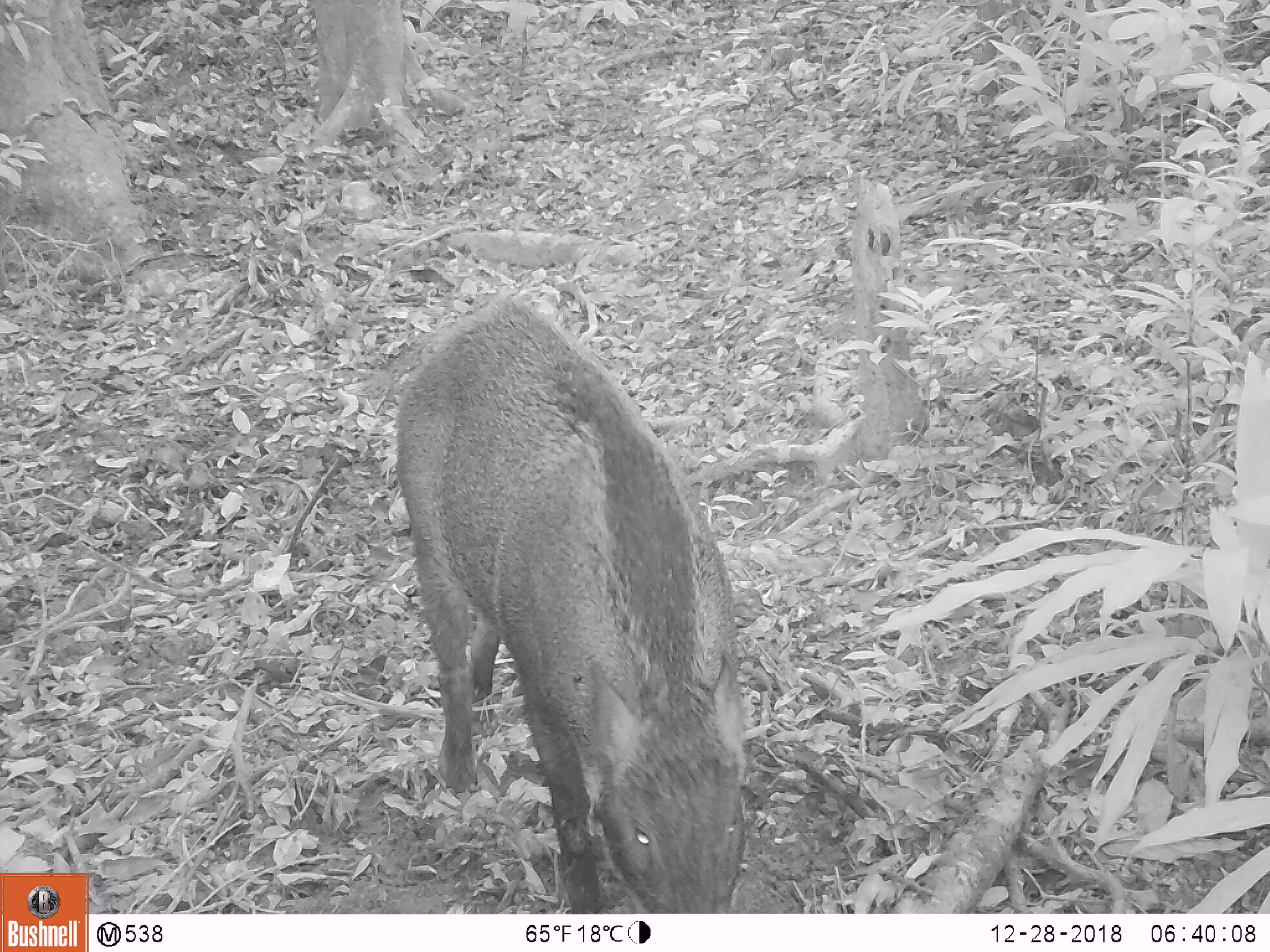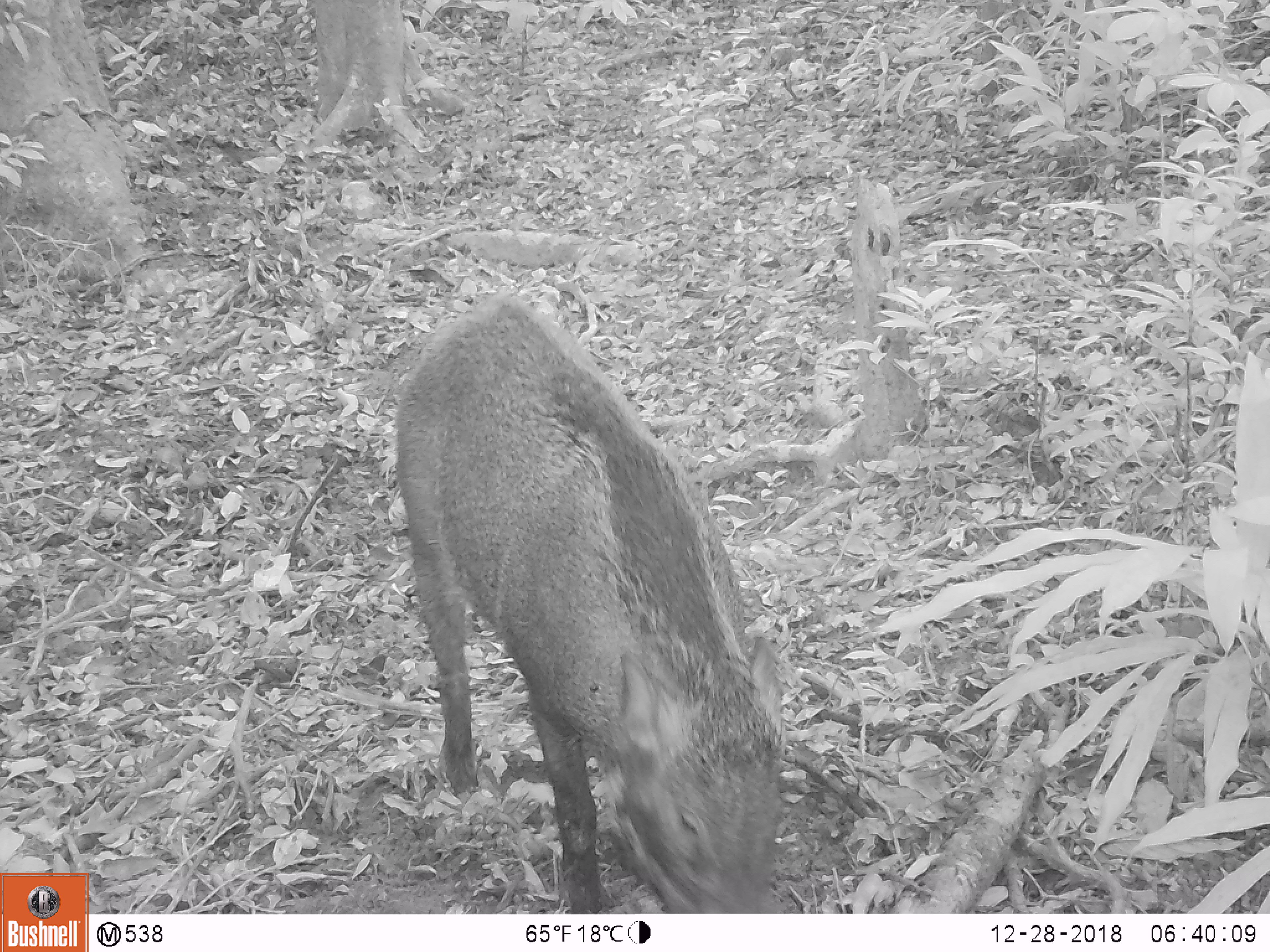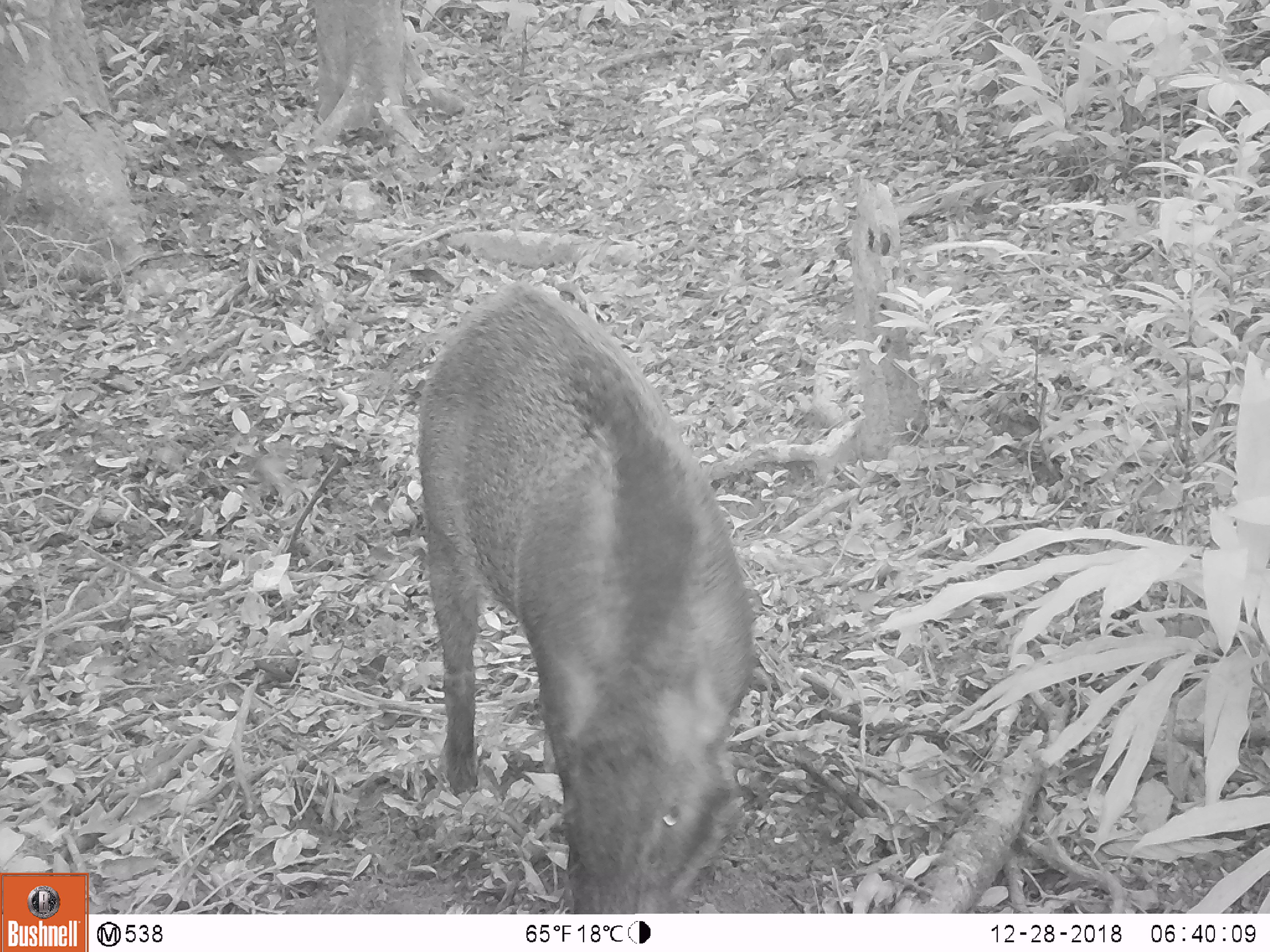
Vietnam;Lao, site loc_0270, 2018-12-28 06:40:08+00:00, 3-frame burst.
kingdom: Animalia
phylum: Chordata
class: Mammalia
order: Artiodactyla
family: Suidae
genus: Sus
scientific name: Sus scrofa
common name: eurasian wild pig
Eurasian wild pig (Sus scrofa). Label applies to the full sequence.